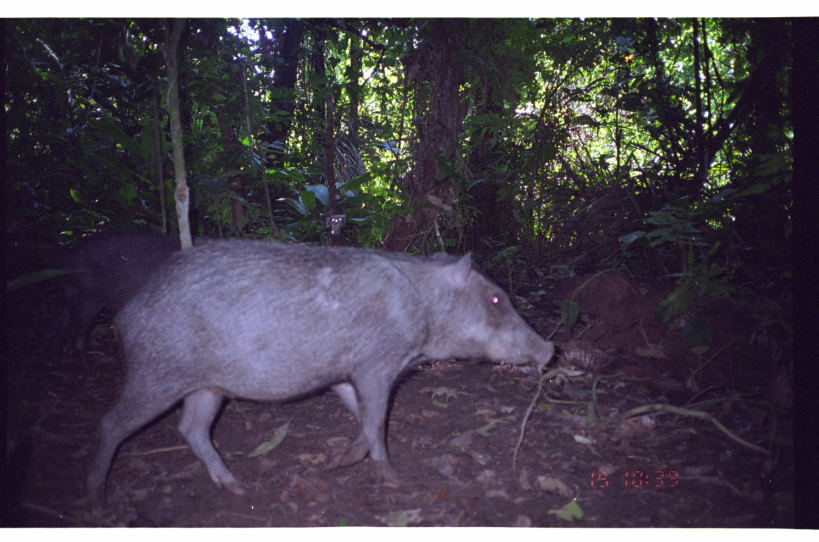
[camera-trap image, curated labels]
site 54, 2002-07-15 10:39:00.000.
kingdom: Animalia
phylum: Chordata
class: Mammalia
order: Artiodactyla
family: Tayassuidae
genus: Tayassu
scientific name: Tayassu pecari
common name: white-lipped peccary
Tayassu pecari (white-lipped peccary).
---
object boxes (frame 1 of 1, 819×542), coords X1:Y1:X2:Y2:
tayassu pecari: 82:234:556:517; 45:232:213:377